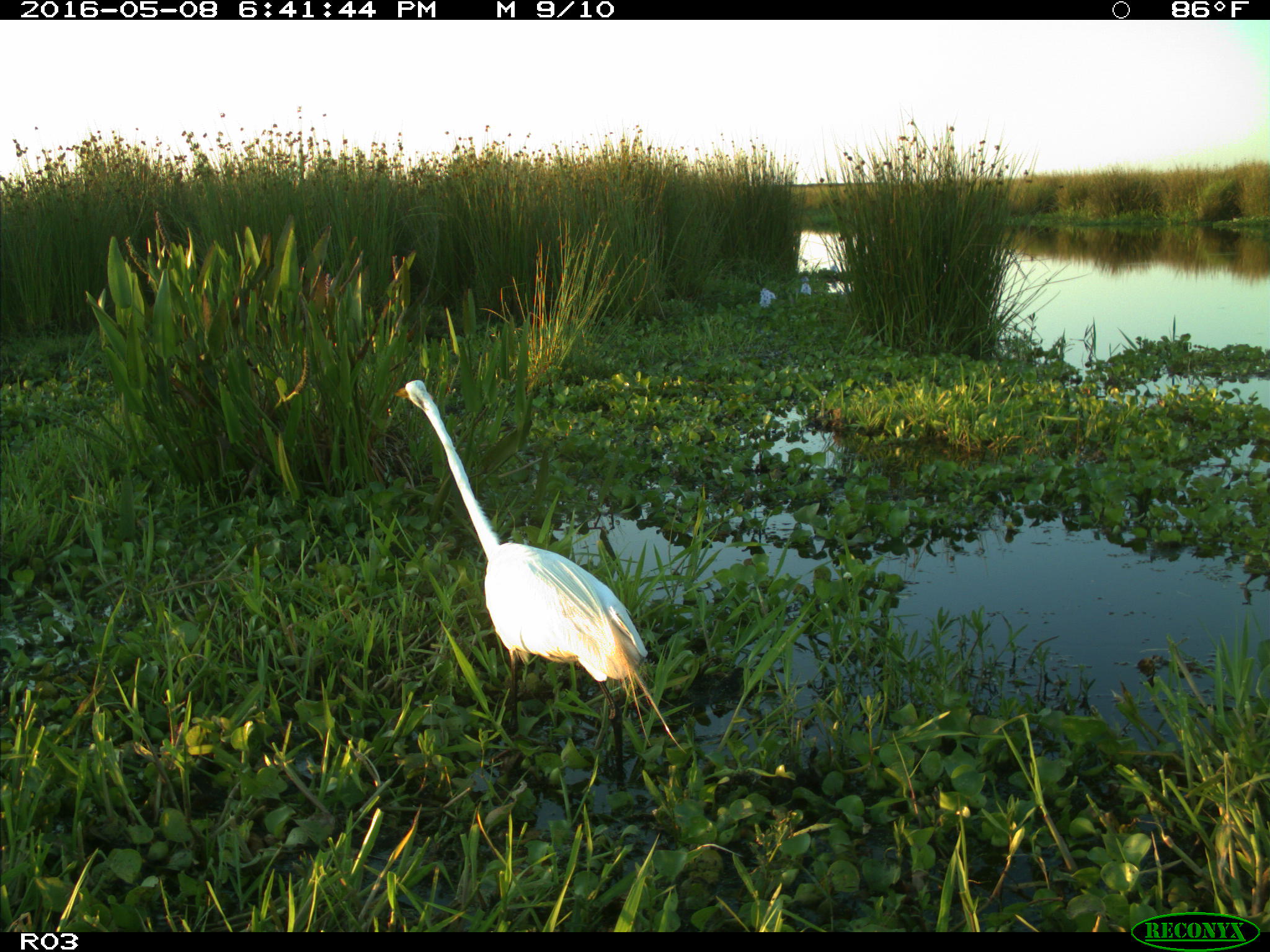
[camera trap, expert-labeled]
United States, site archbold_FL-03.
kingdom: Animalia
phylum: Chordata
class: Aves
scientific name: Aves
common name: birds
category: unidentified bird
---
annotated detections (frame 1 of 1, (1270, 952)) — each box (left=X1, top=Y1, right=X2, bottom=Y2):
animal: (left=393, top=379, right=647, bottom=788)